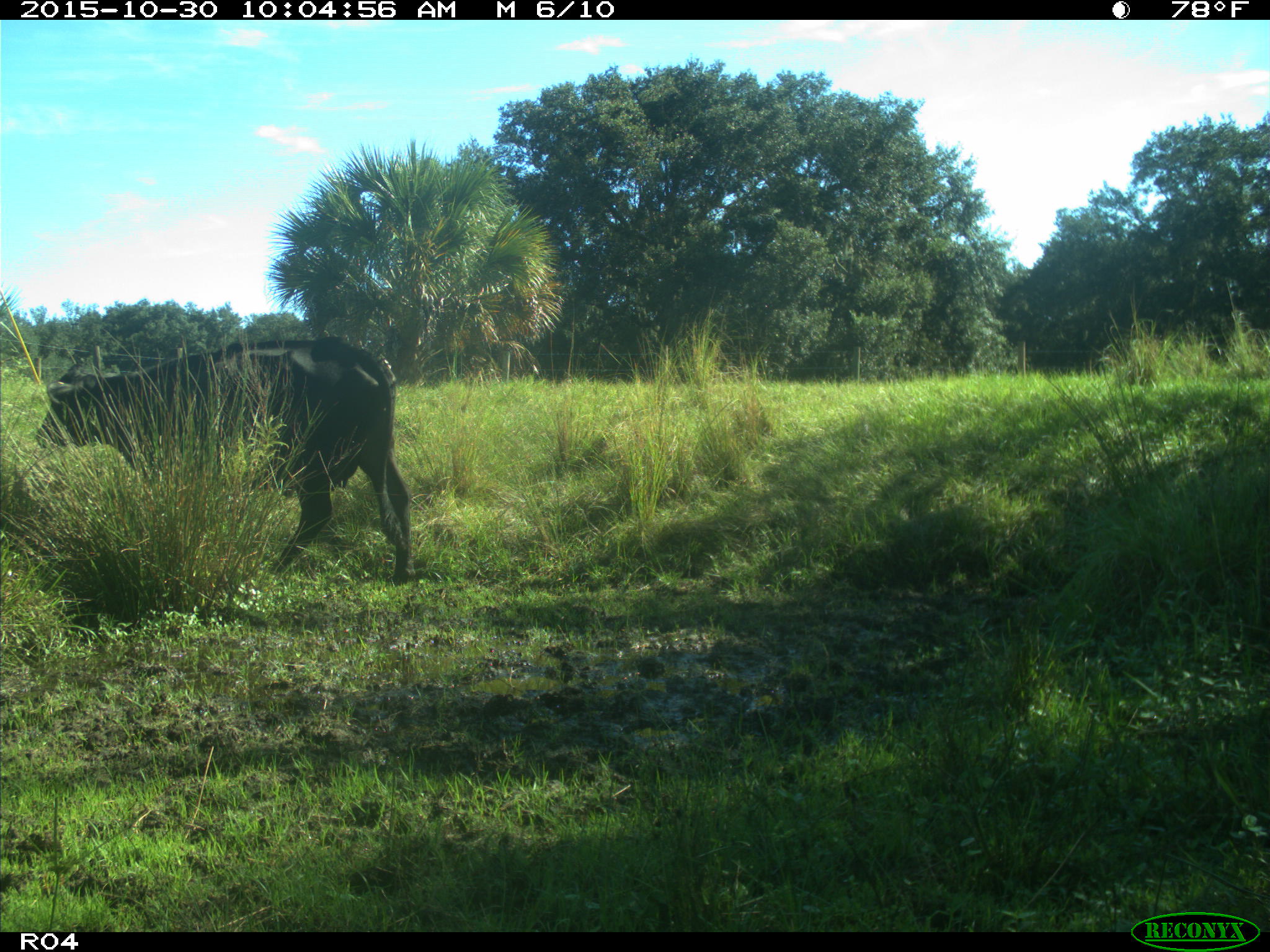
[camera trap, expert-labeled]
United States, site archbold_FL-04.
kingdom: Animalia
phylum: Chordata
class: Mammalia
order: Artiodactyla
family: Bovidae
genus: Bos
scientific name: Bos taurus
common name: domestic cow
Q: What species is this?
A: Bos taurus (domestic cow).